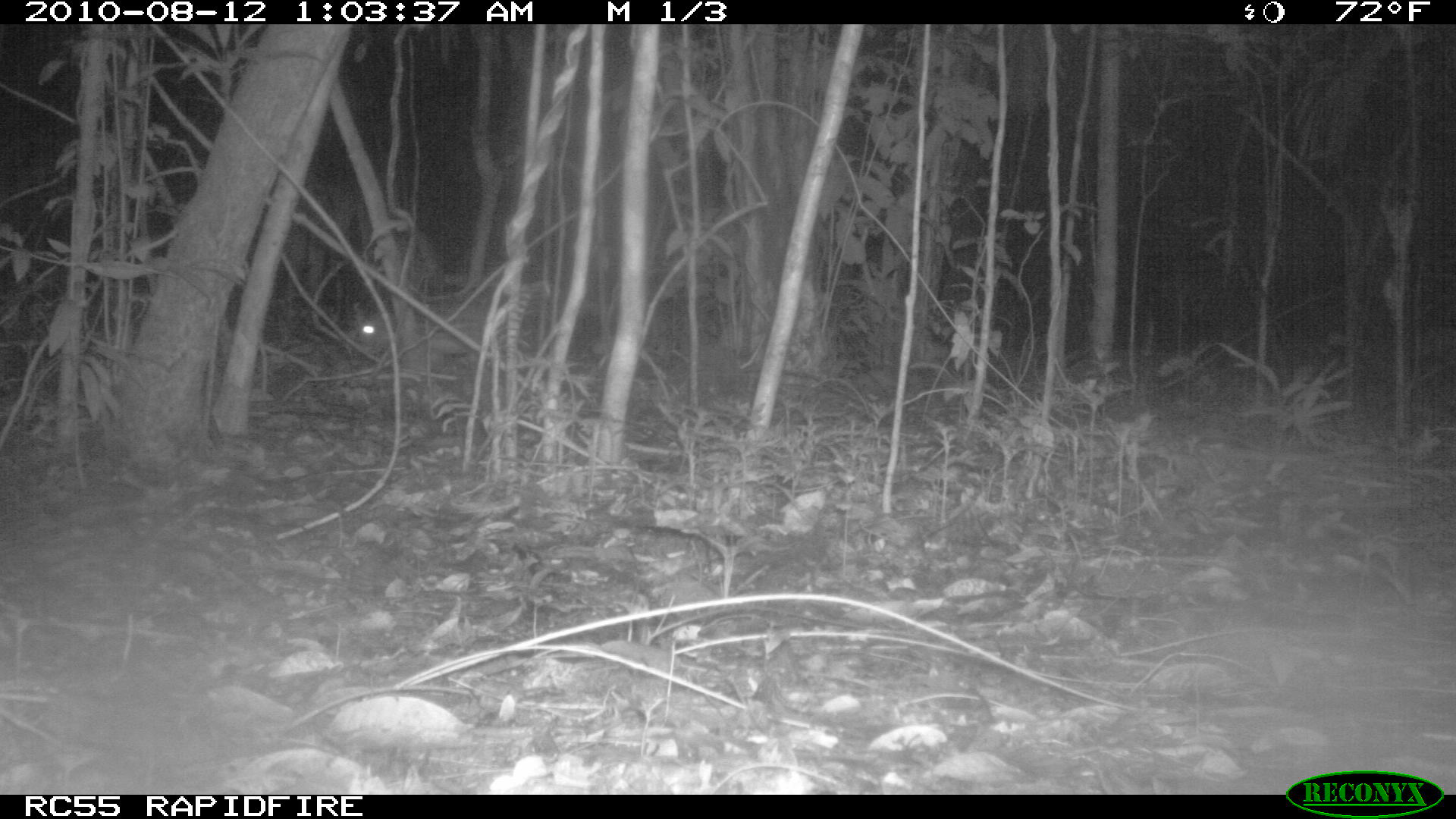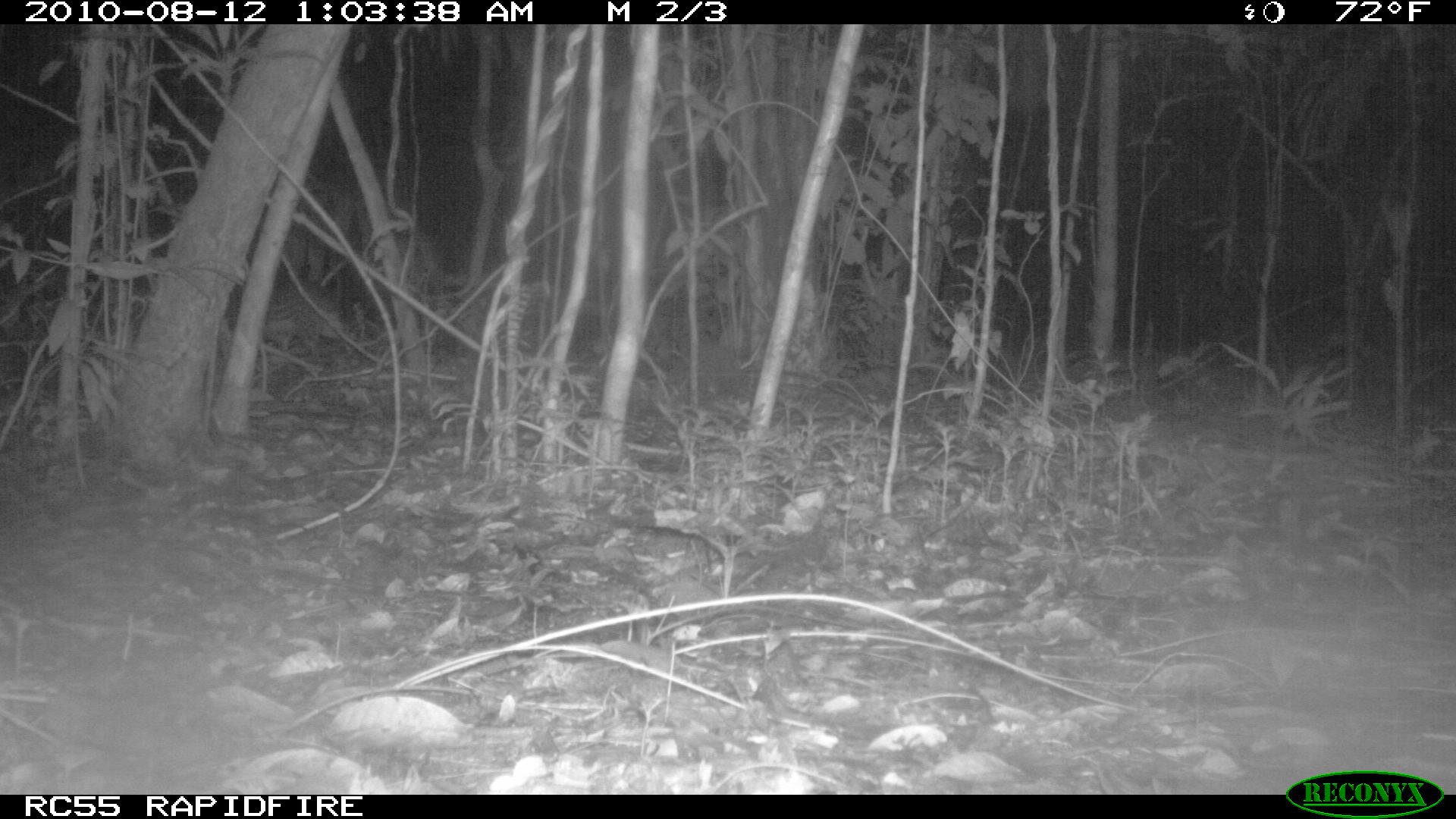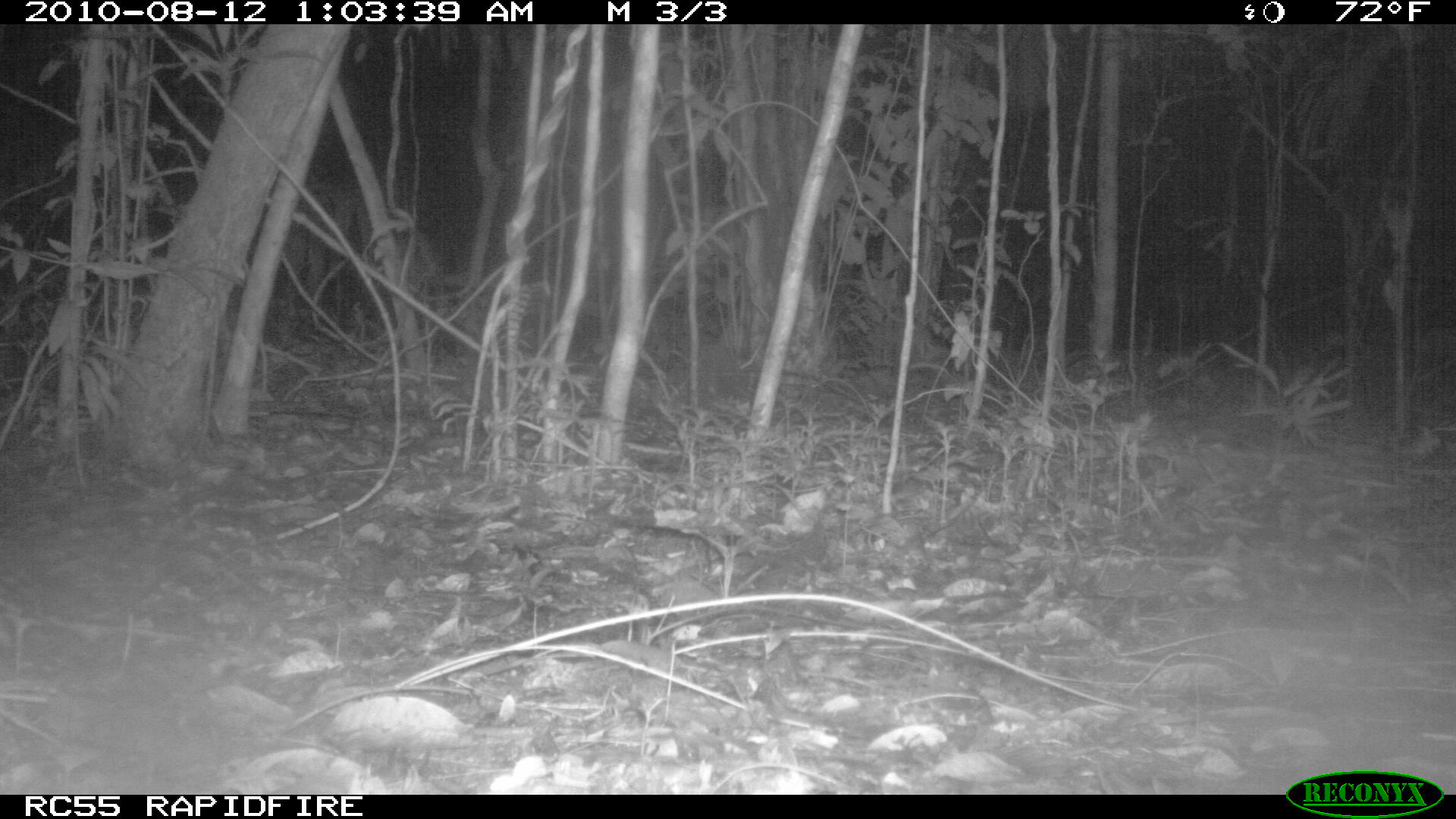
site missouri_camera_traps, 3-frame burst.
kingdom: Animalia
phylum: Chordata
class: Mammalia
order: Rodentia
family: Cuniculidae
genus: Cuniculus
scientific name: Cuniculus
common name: paca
Paca (Cuniculus). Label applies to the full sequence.